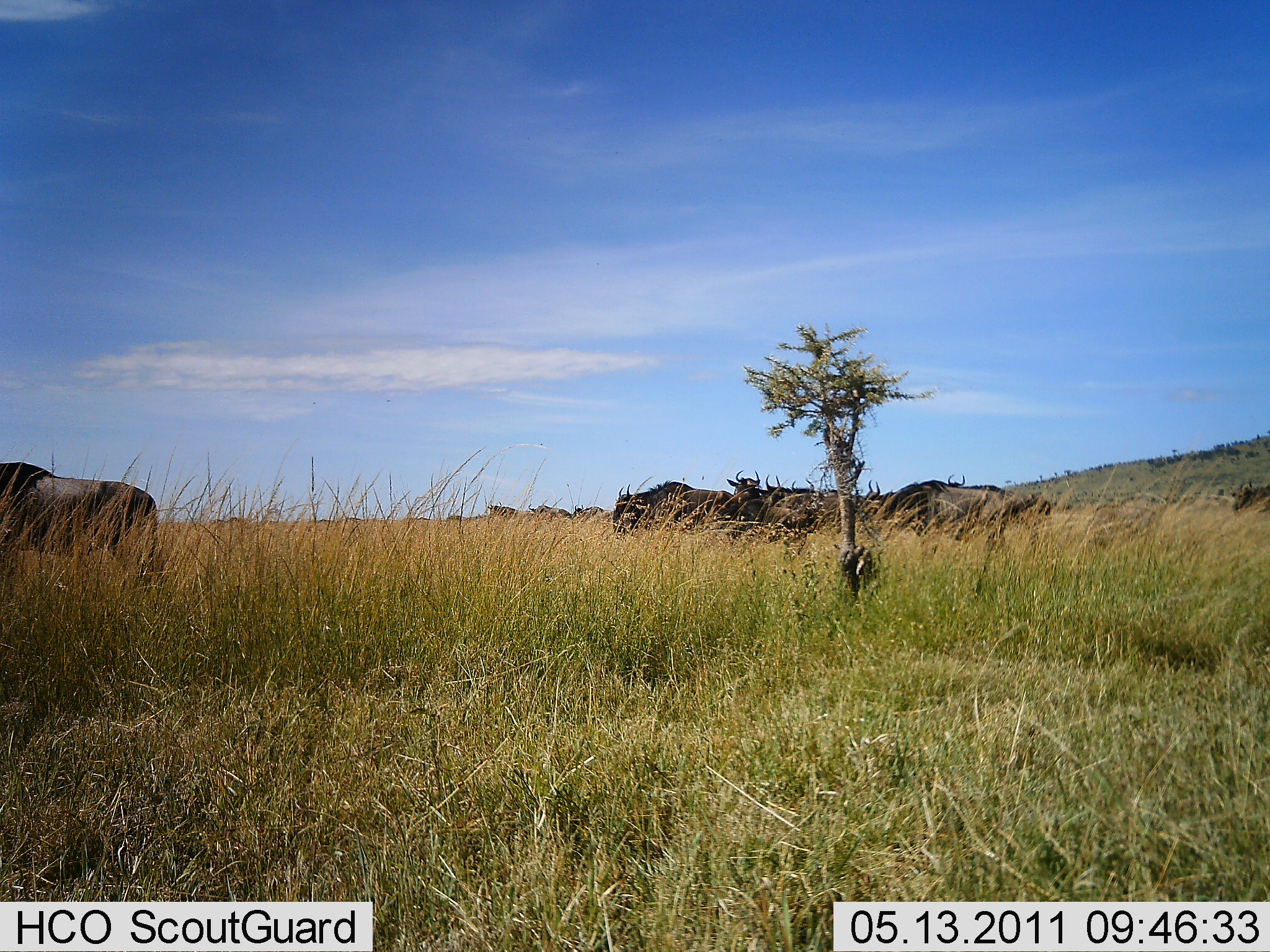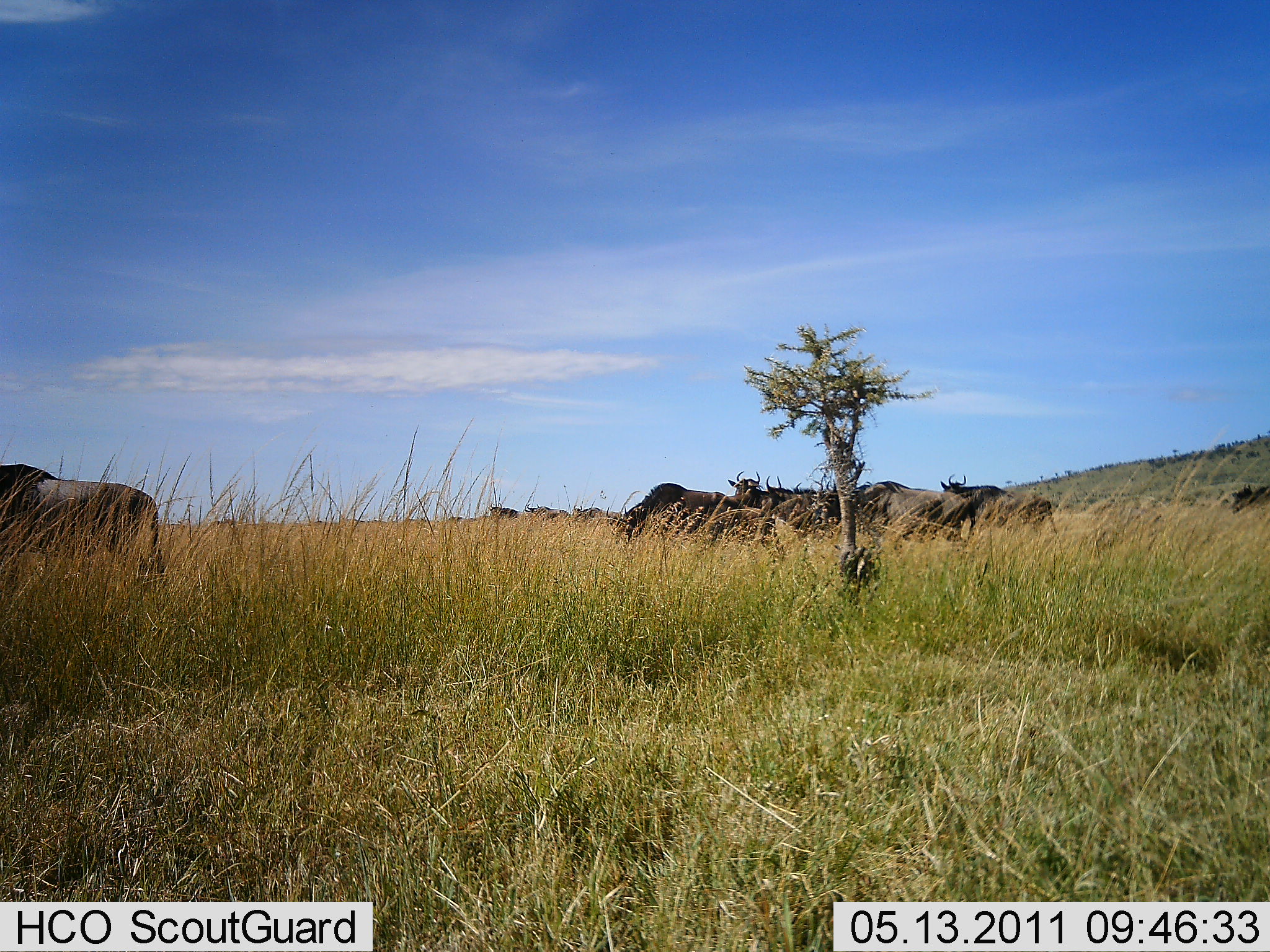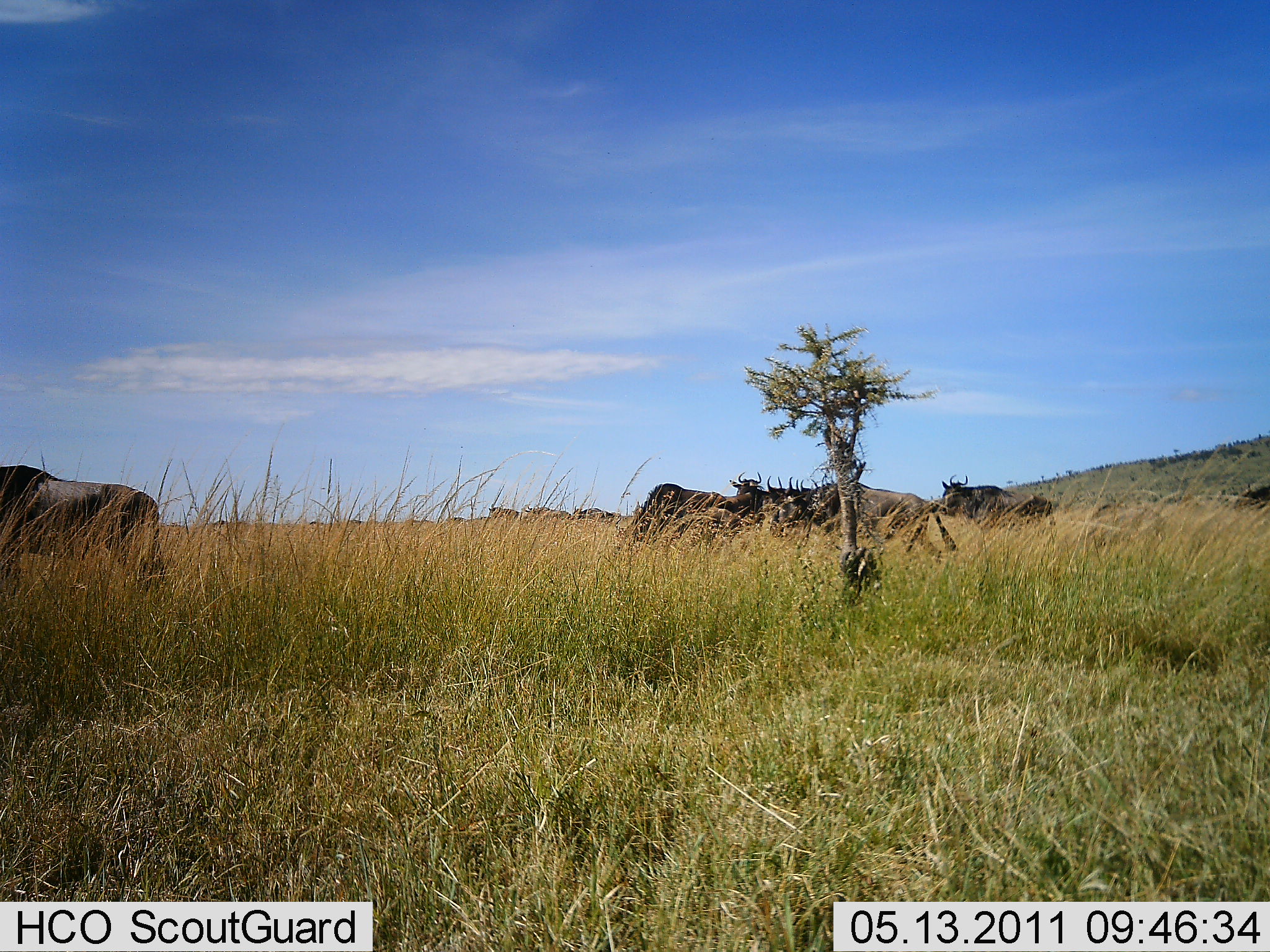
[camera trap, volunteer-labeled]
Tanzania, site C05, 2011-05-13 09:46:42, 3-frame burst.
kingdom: Animalia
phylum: Chordata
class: Mammalia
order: Artiodactyla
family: Bovidae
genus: Connochaetes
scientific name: Connochaetes taurinus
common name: blue wildebeest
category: wildebeest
Wildebeest (blue wildebeest) (Connochaetes taurinus), count 10. Behavior (volunteer vote fractions): standing 75%, resting 0%, moving 50%, interacting 0%. Young present (vote fraction): 0%. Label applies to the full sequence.